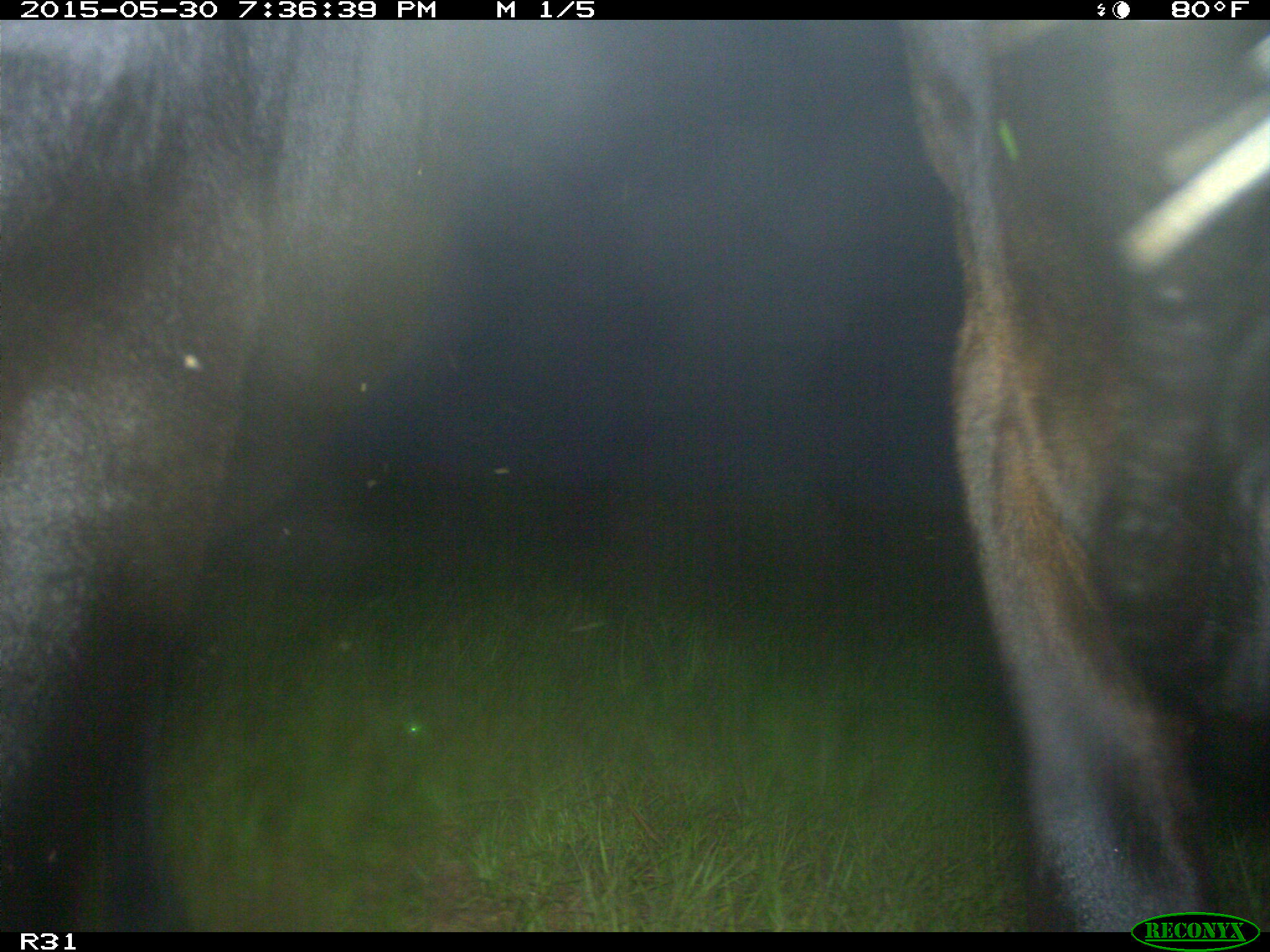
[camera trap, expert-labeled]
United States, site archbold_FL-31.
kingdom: Animalia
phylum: Chordata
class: Mammalia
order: Artiodactyla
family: Bovidae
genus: Bos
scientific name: Bos taurus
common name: domestic cow